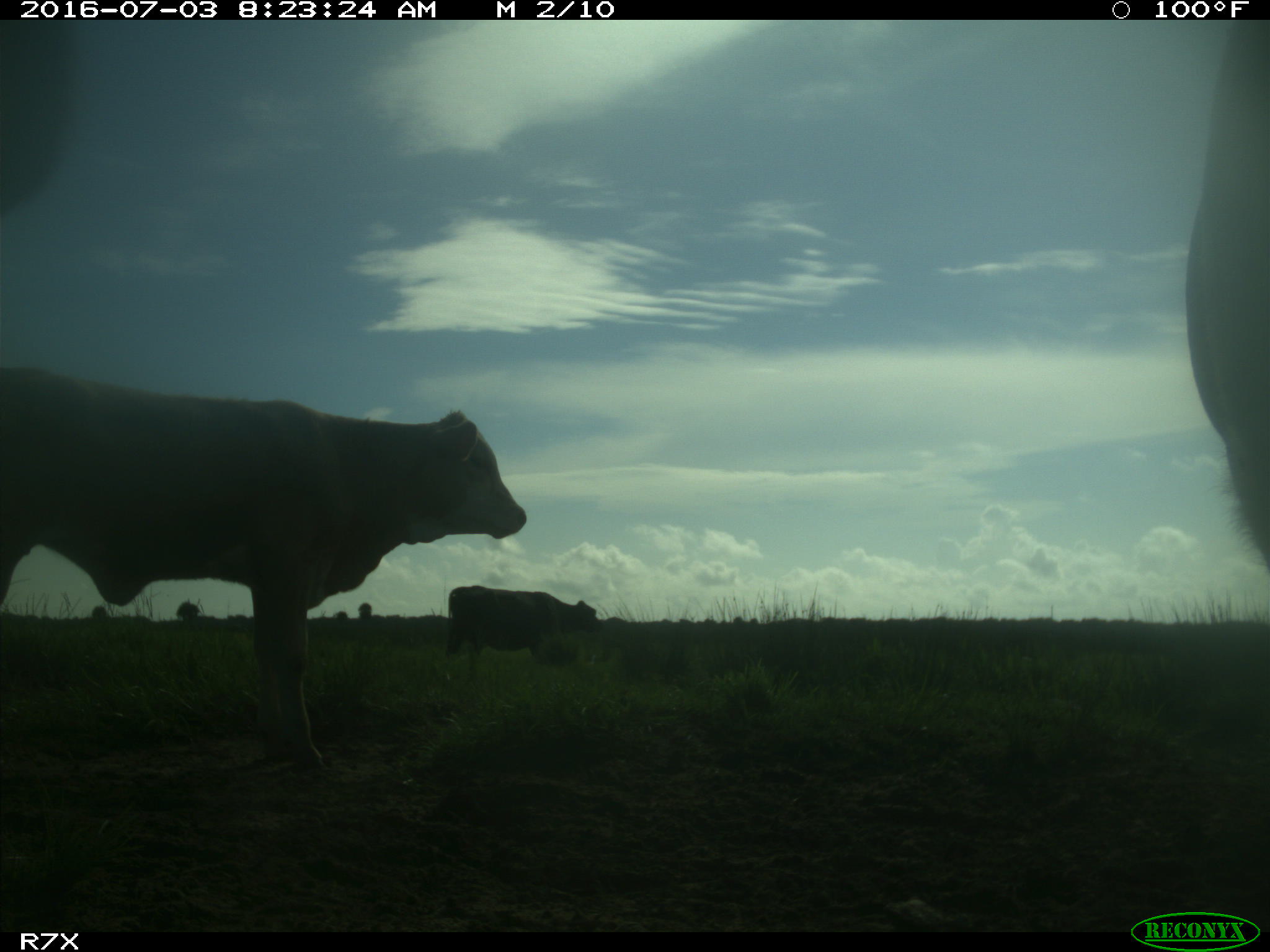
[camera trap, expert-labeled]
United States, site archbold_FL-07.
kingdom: Animalia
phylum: Chordata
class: Mammalia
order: Artiodactyla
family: Bovidae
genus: Bos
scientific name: Bos taurus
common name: domestic cow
Bos taurus (domestic cow).